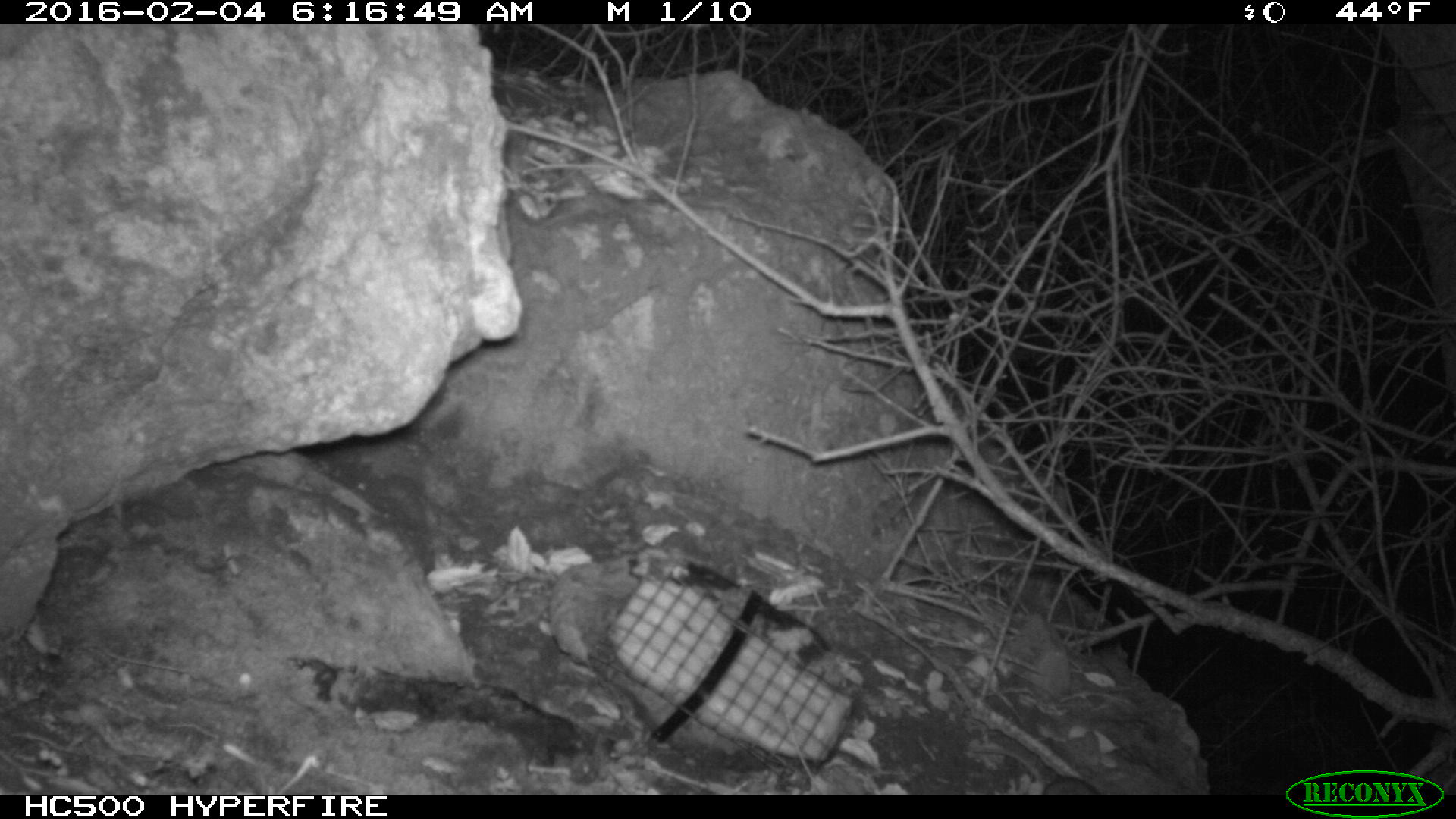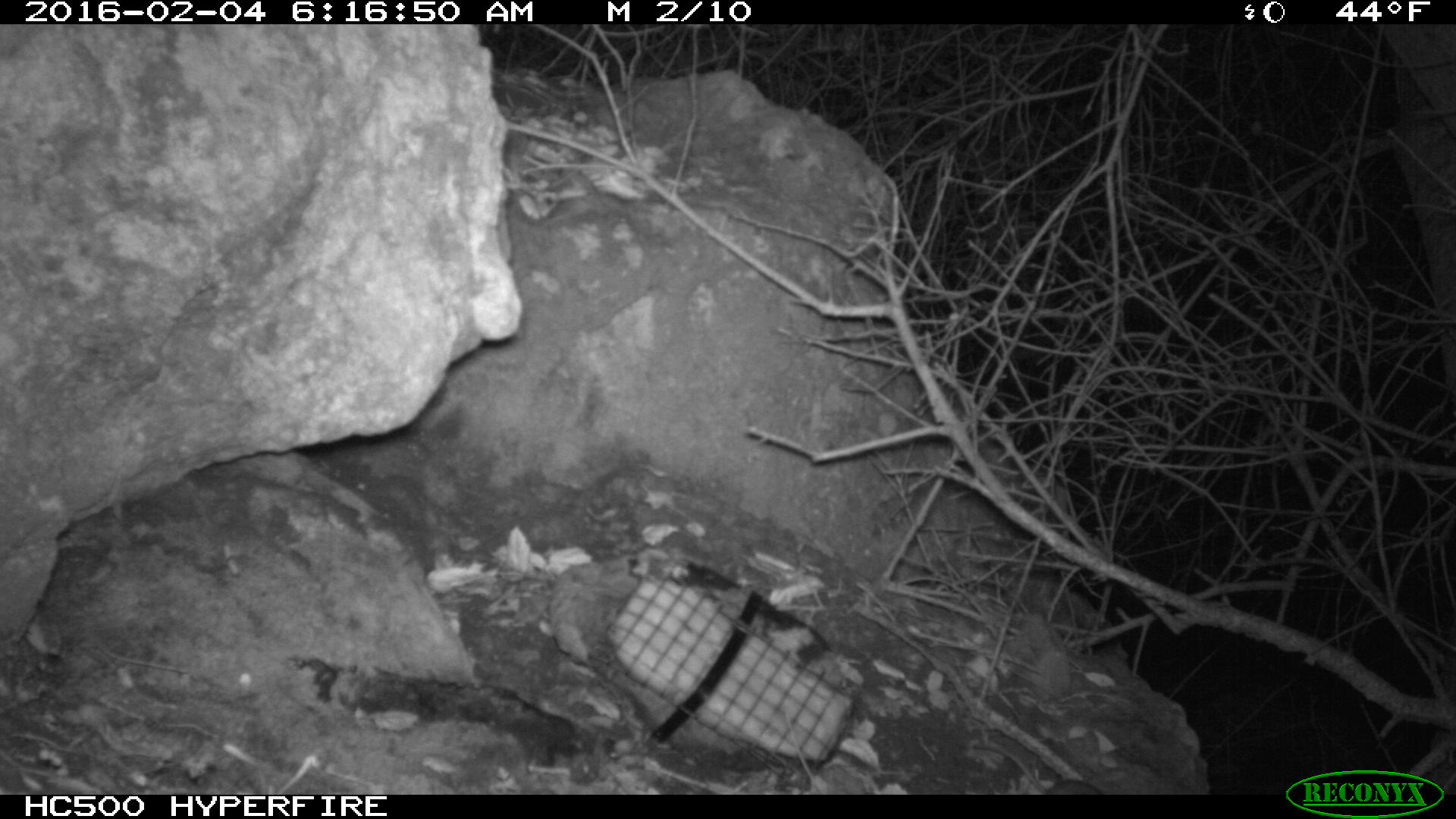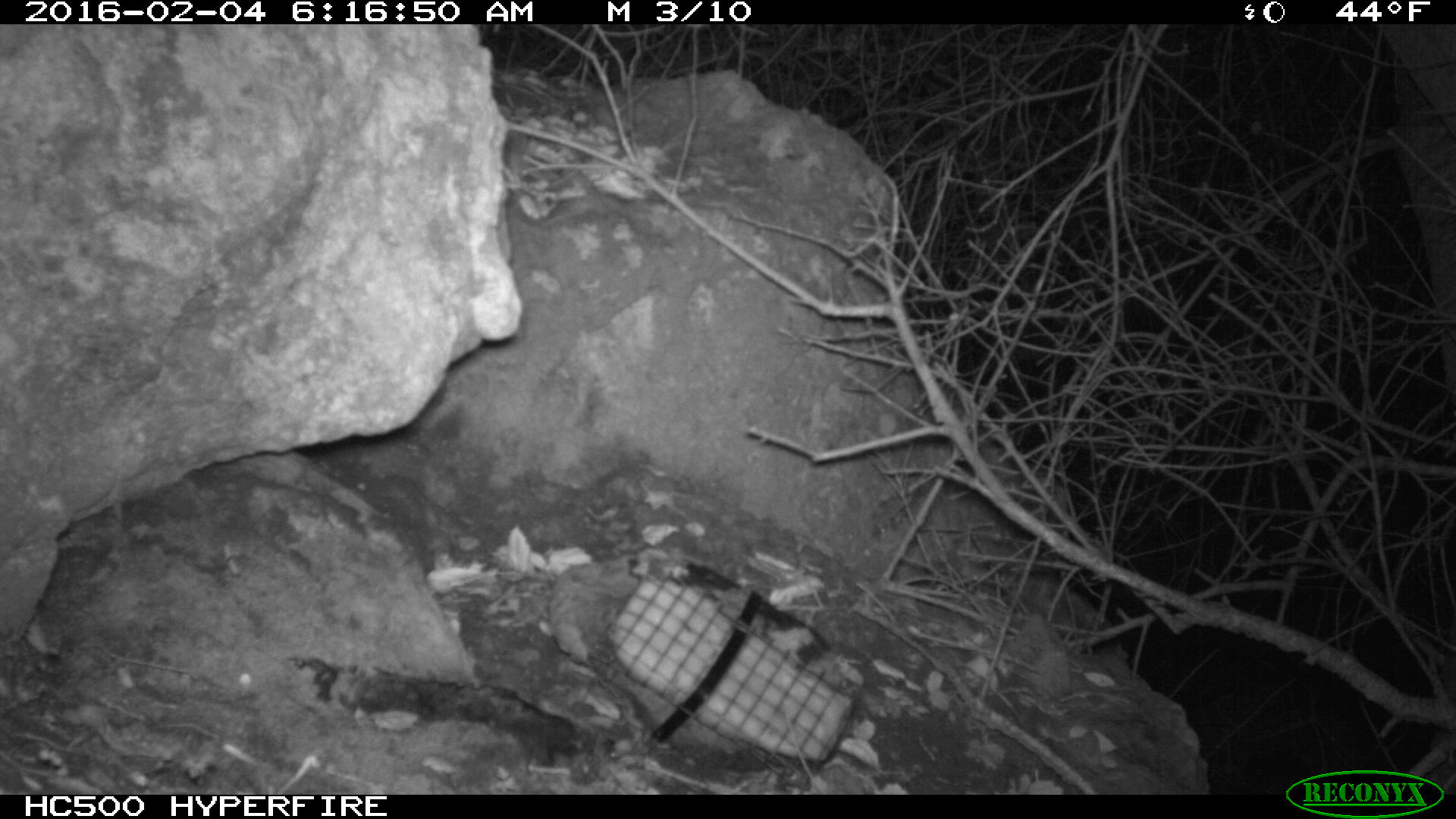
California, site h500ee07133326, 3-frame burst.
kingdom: Animalia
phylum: Chordata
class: Mammalia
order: Rodentia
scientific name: Rodentia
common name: rodent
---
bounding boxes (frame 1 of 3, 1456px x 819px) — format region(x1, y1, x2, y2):
rodent: region(971, 745, 1100, 794)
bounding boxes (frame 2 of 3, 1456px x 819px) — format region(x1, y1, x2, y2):
rodent: region(972, 743, 1102, 794)